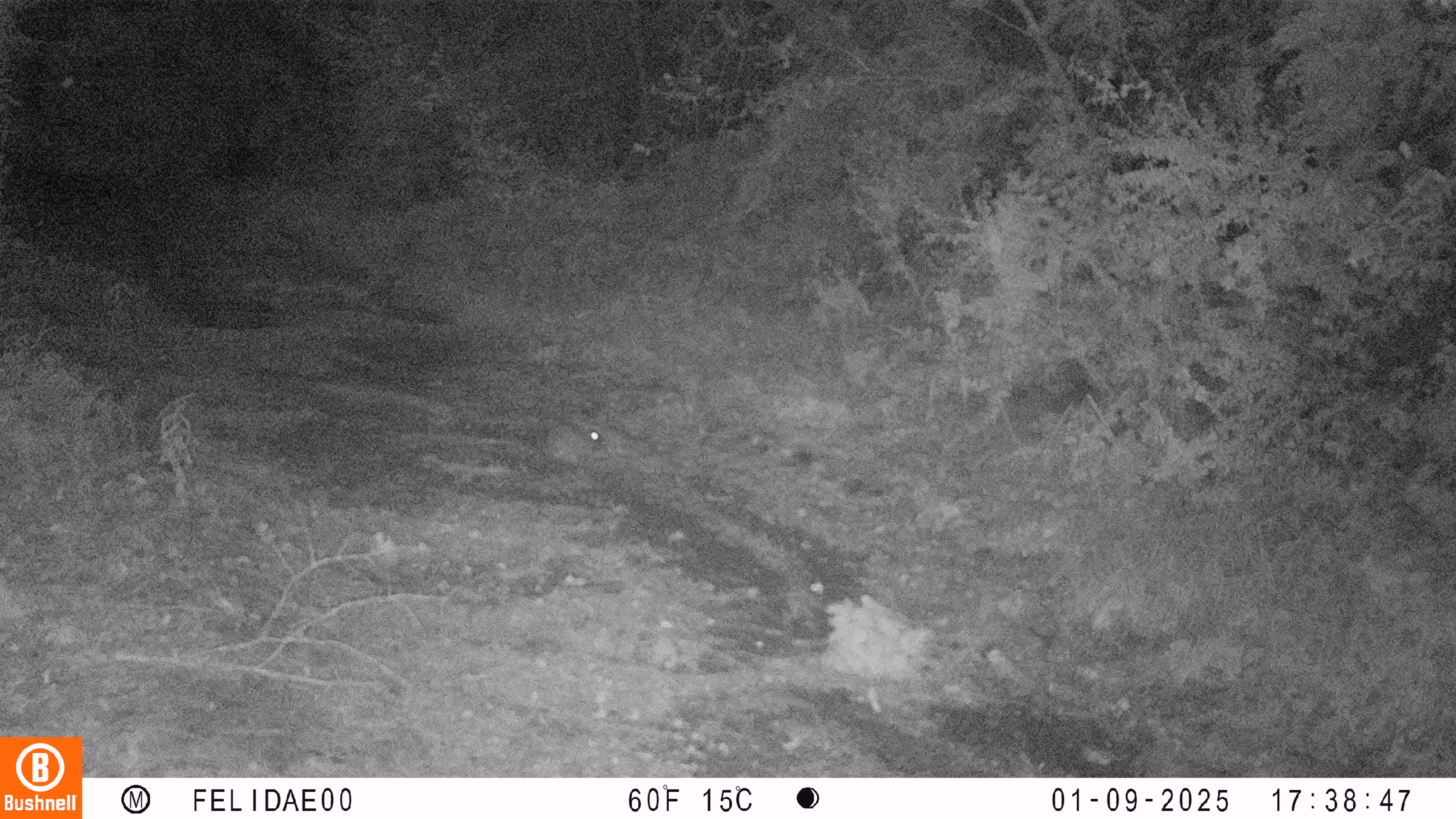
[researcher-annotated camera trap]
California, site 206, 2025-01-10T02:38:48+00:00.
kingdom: Animalia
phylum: Chordata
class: Mammalia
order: Lagomorpha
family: Leporidae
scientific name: Leporidae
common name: rabbit